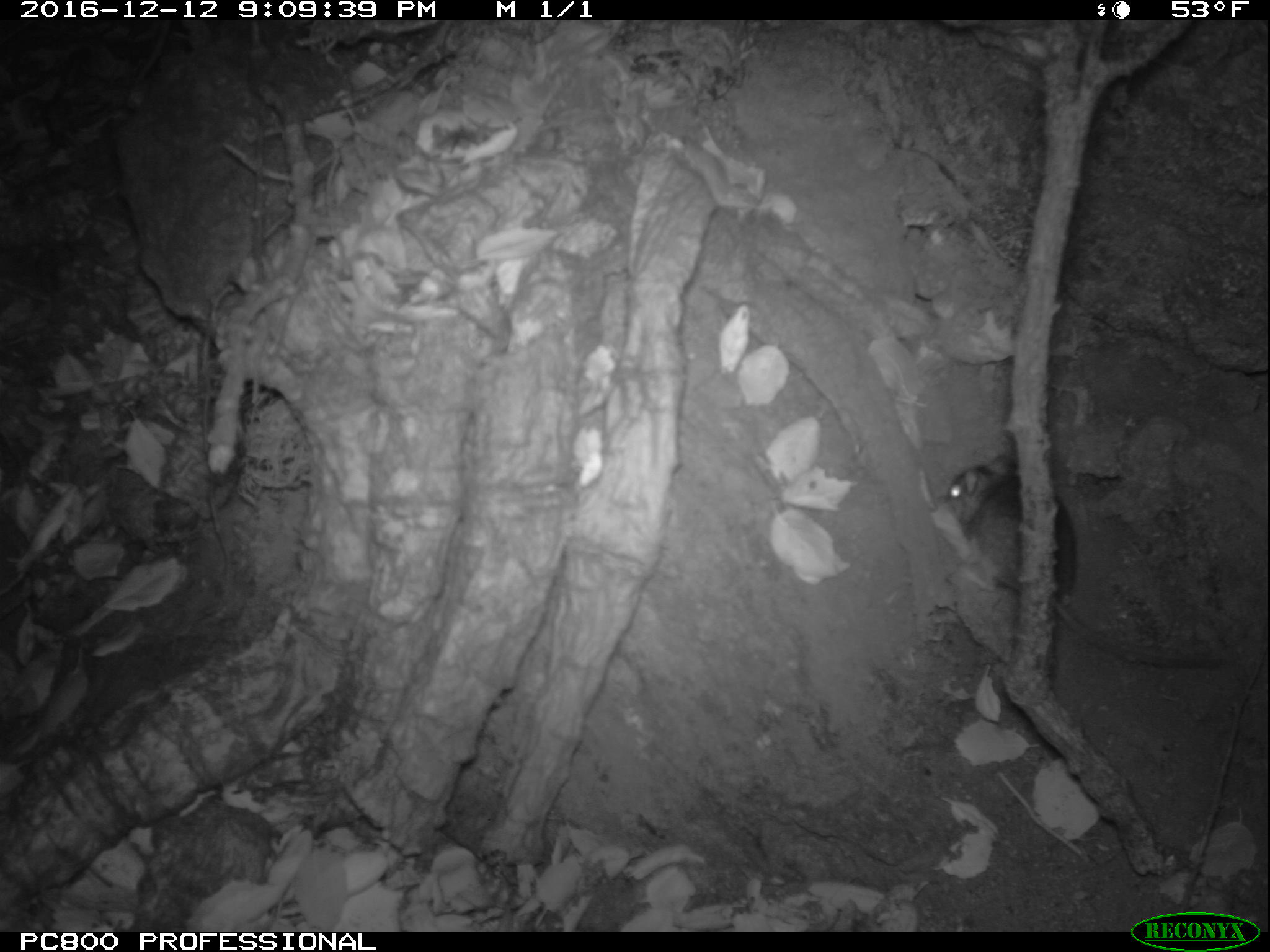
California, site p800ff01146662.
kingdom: Animalia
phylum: Chordata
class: Mammalia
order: Rodentia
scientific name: Rodentia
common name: rodent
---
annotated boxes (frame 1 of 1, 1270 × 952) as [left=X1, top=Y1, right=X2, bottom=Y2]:
rodent: [left=942, top=441, right=1227, bottom=674]